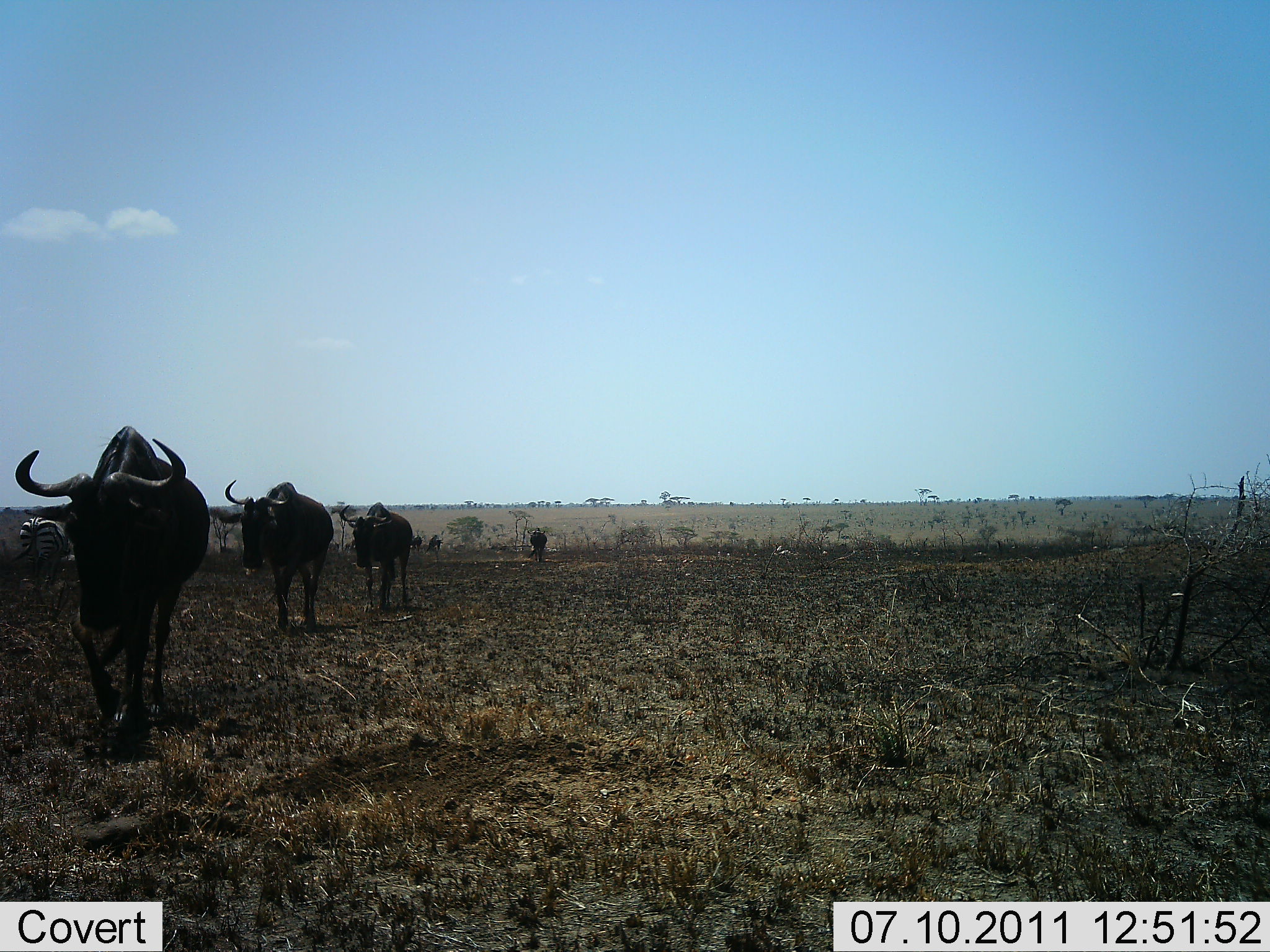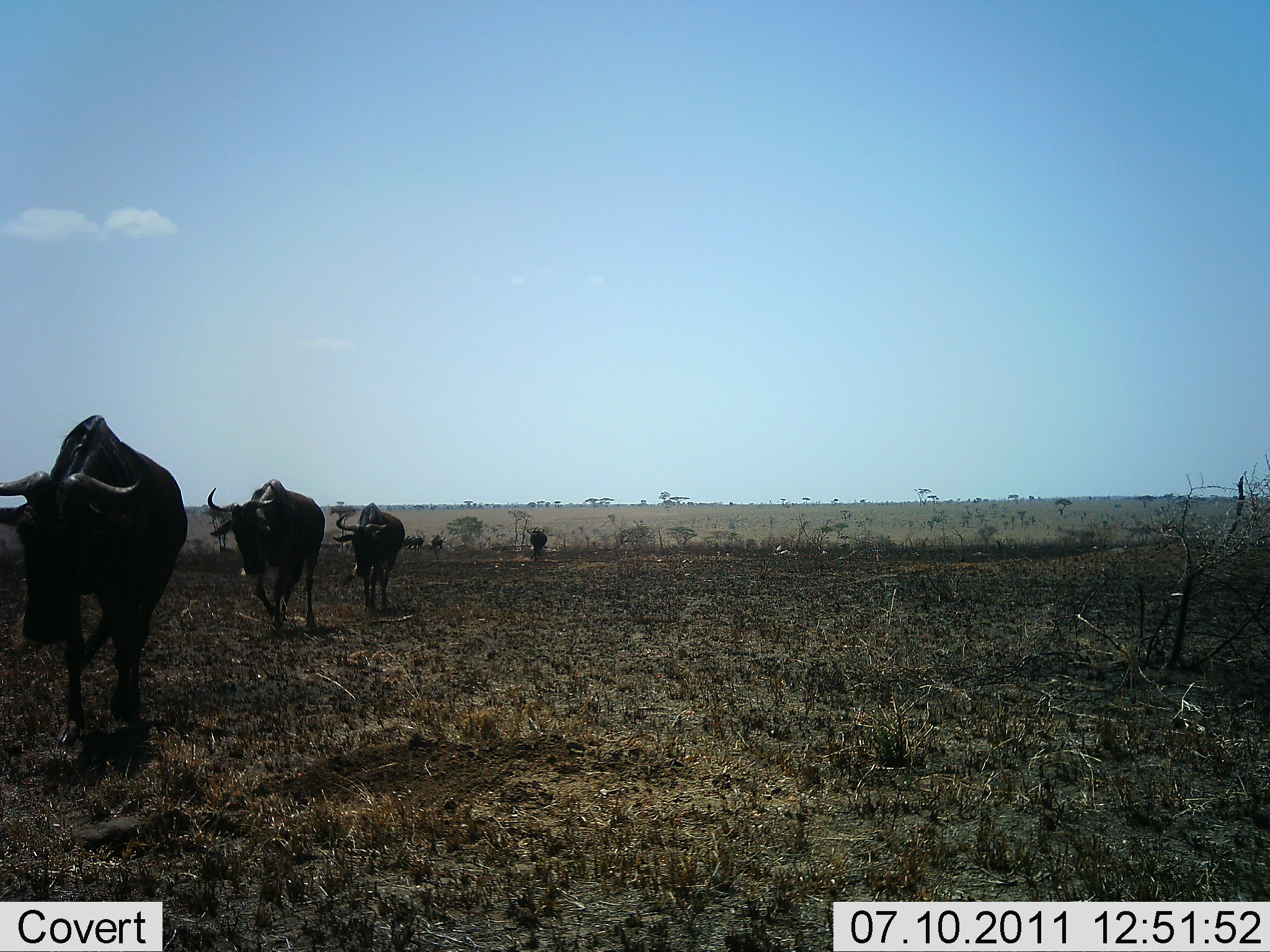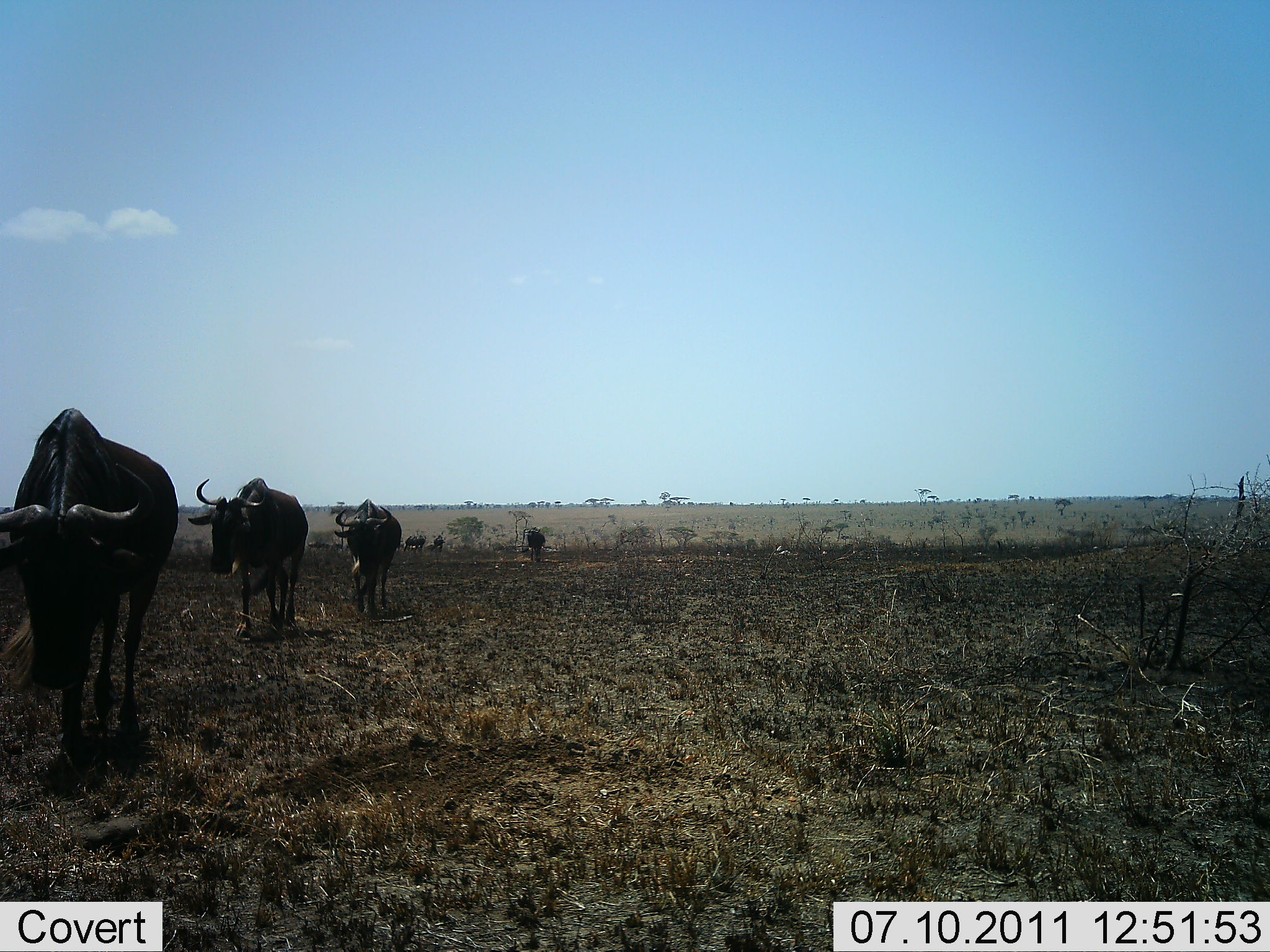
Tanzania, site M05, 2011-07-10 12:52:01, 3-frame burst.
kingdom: Animalia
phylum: Chordata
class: Mammalia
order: Artiodactyla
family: Bovidae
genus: Connochaetes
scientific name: Connochaetes taurinus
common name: blue wildebeest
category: wildebeest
Wildebeest (blue wildebeest) (Connochaetes taurinus), count 6. Behavior (volunteer vote fractions): standing 5%, resting 0%, moving 95%, interacting 0%. Young present (vote fraction): 0%. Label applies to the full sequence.